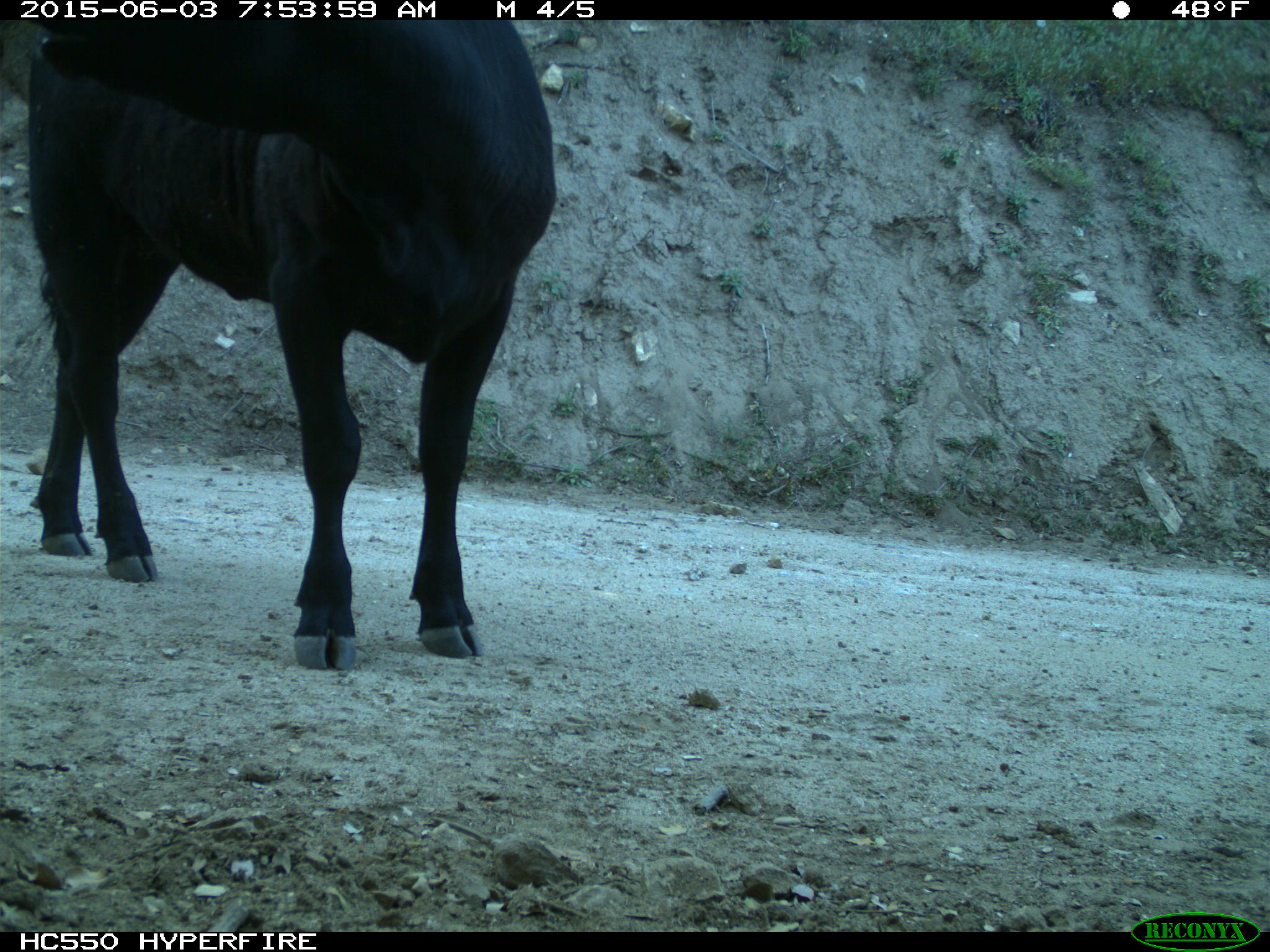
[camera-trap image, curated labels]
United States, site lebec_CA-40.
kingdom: Animalia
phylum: Chordata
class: Mammalia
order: Artiodactyla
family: Bovidae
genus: Bos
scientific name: Bos taurus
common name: domestic cow